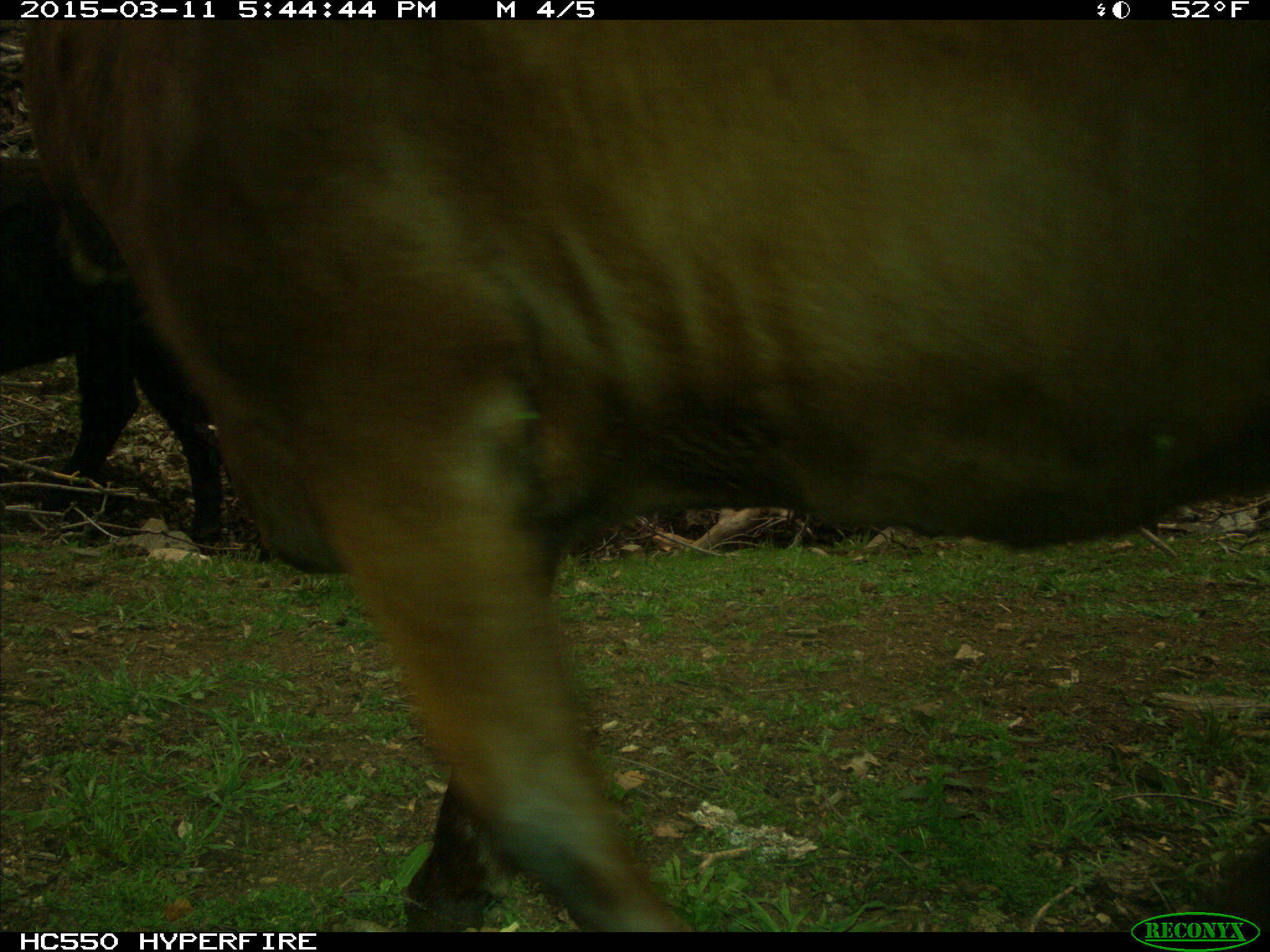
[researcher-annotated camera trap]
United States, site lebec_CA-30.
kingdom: Animalia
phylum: Chordata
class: Mammalia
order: Artiodactyla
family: Bovidae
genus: Bos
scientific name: Bos taurus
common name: domestic cow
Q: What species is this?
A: Bos taurus (domestic cow).